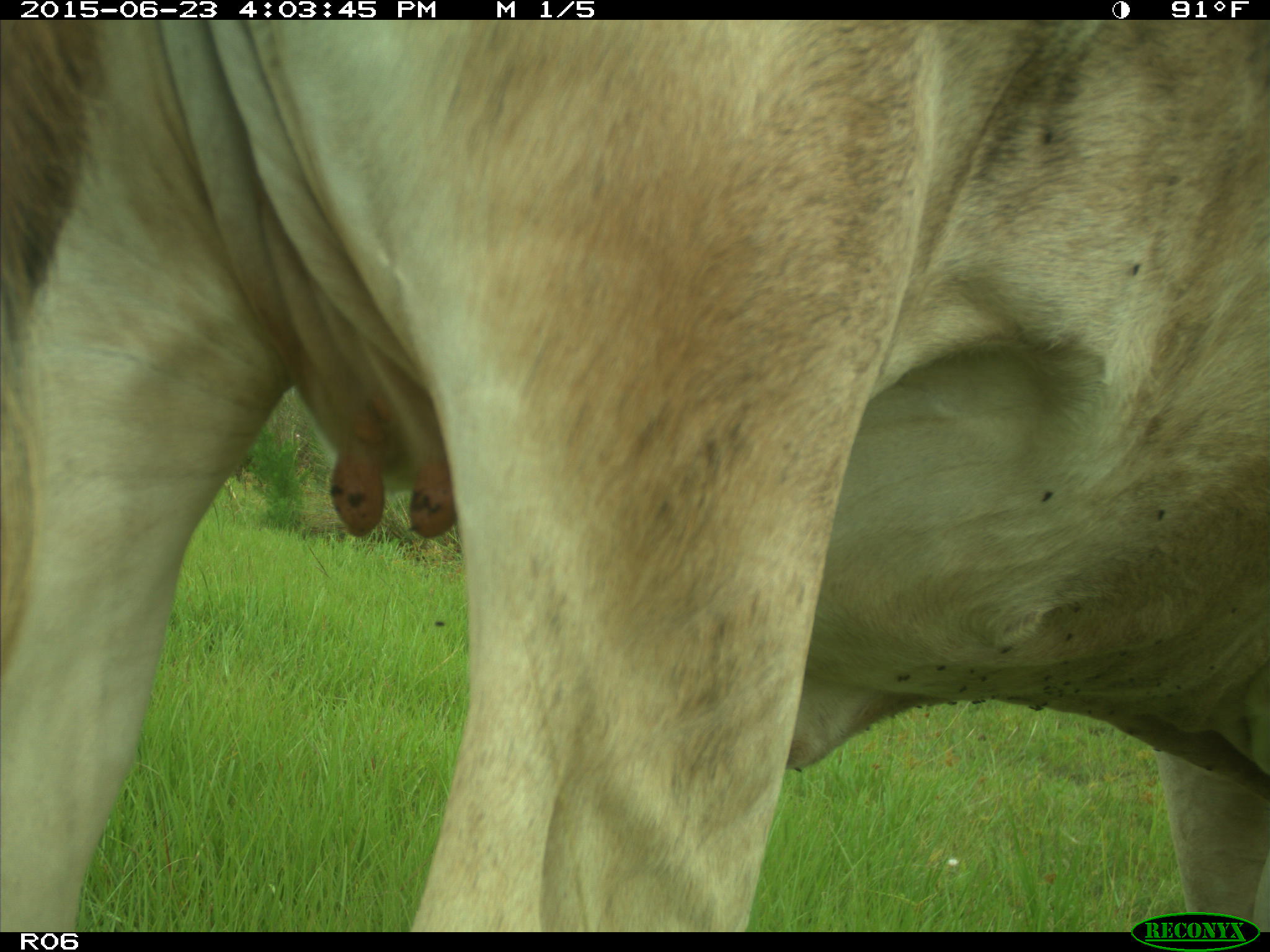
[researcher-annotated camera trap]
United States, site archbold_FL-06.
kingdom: Animalia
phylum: Chordata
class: Mammalia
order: Artiodactyla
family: Bovidae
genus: Bos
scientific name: Bos taurus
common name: domestic cow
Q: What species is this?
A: Bos taurus (domestic cow).